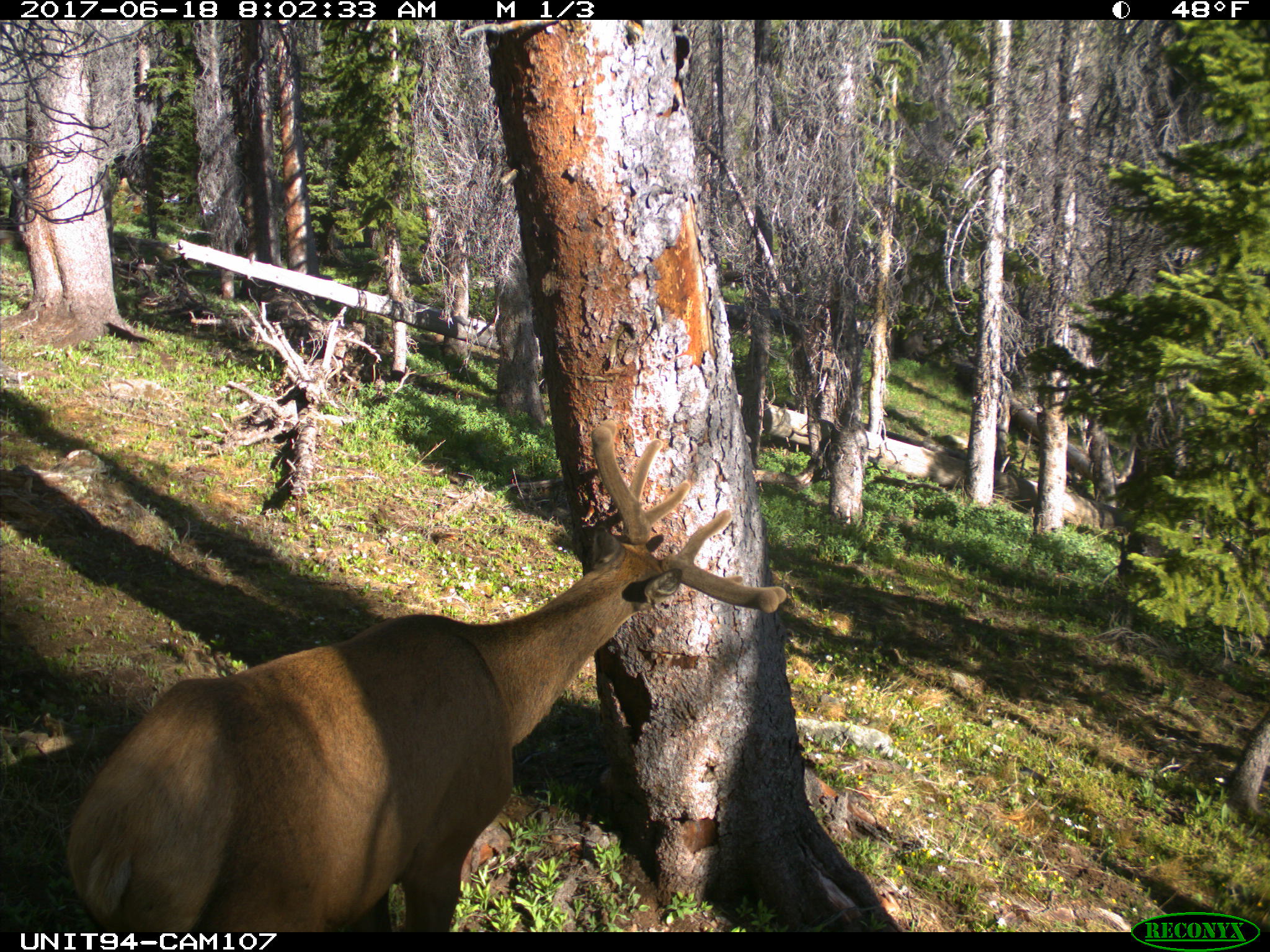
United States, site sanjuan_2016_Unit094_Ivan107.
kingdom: Animalia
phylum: Chordata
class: Mammalia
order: Artiodactyla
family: Cervidae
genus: Cervus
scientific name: Cervus elaphus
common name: red deer